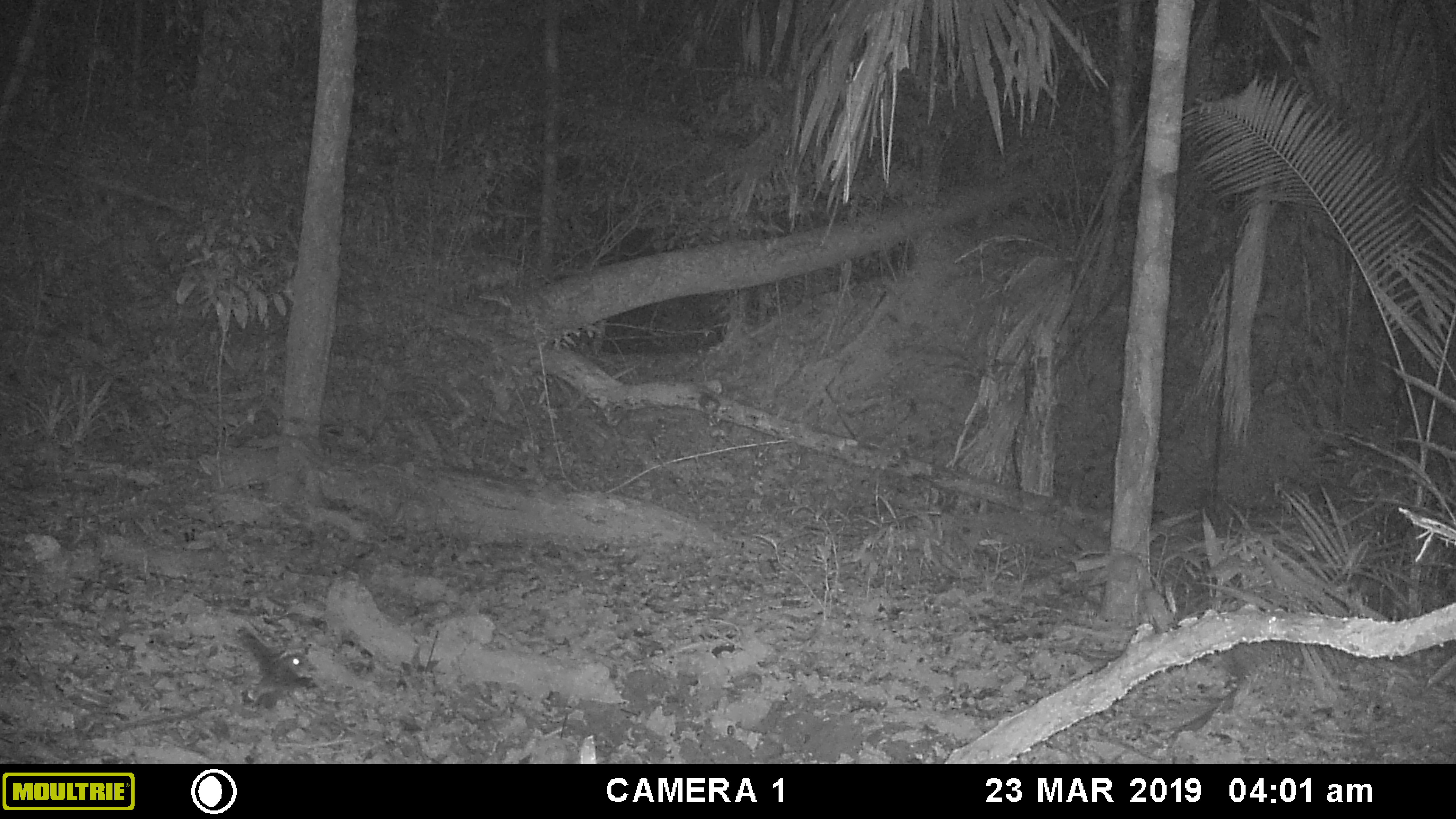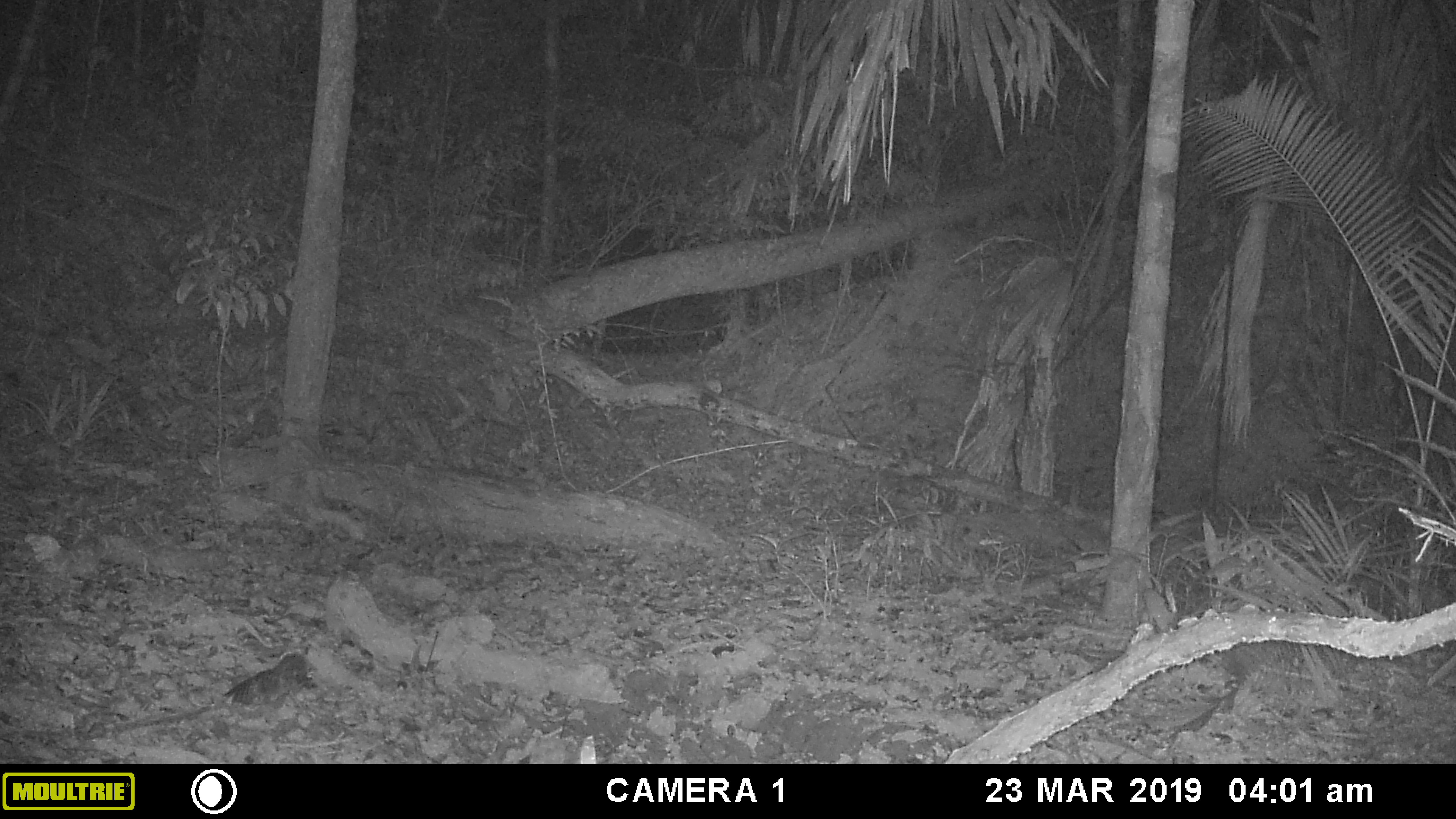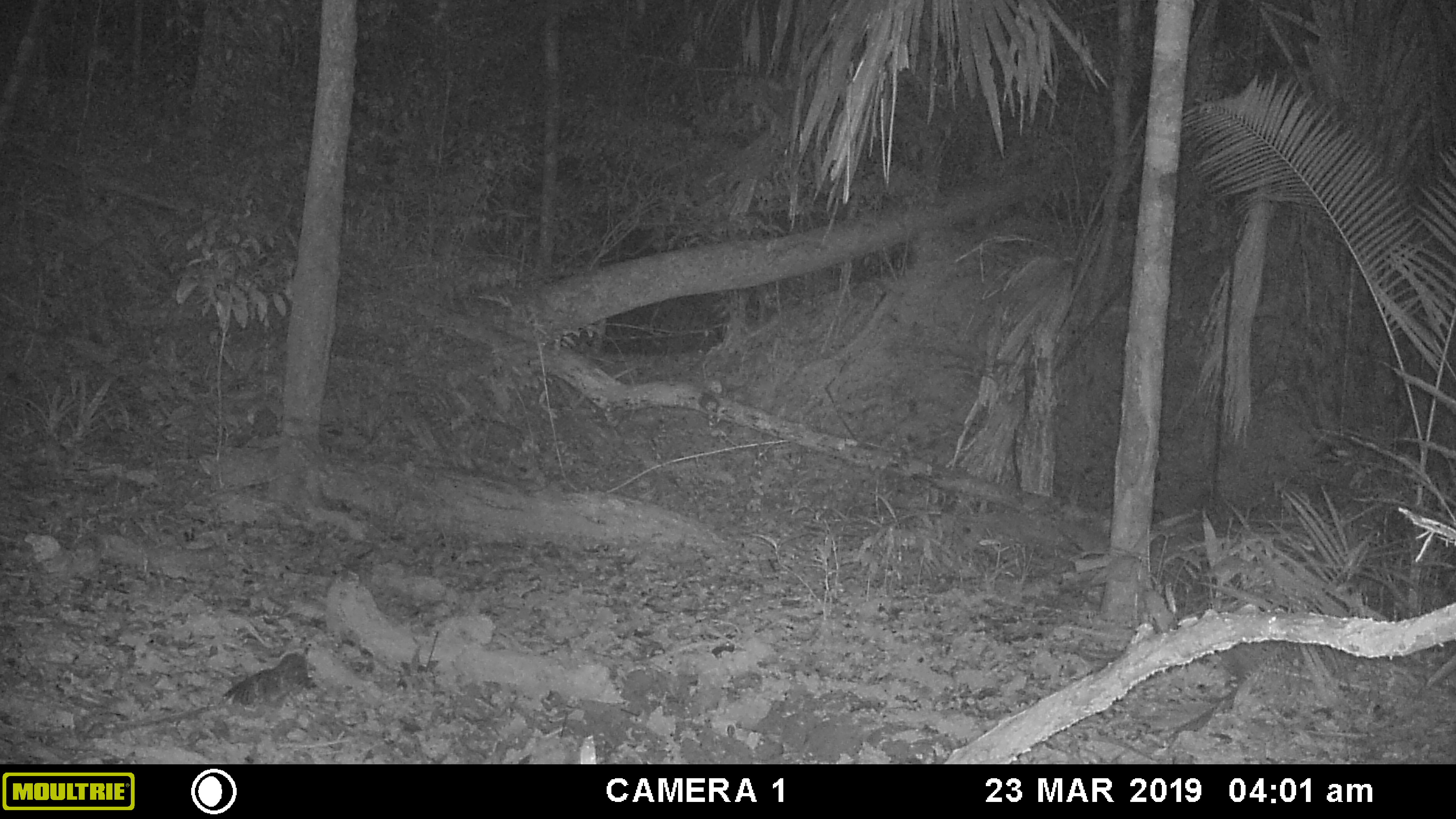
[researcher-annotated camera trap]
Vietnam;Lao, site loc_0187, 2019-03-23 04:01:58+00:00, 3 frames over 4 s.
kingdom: Animalia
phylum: Chordata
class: Aves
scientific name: Aves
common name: bird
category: unidentified bird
Unidentified bird (bird) (Aves). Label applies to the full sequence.